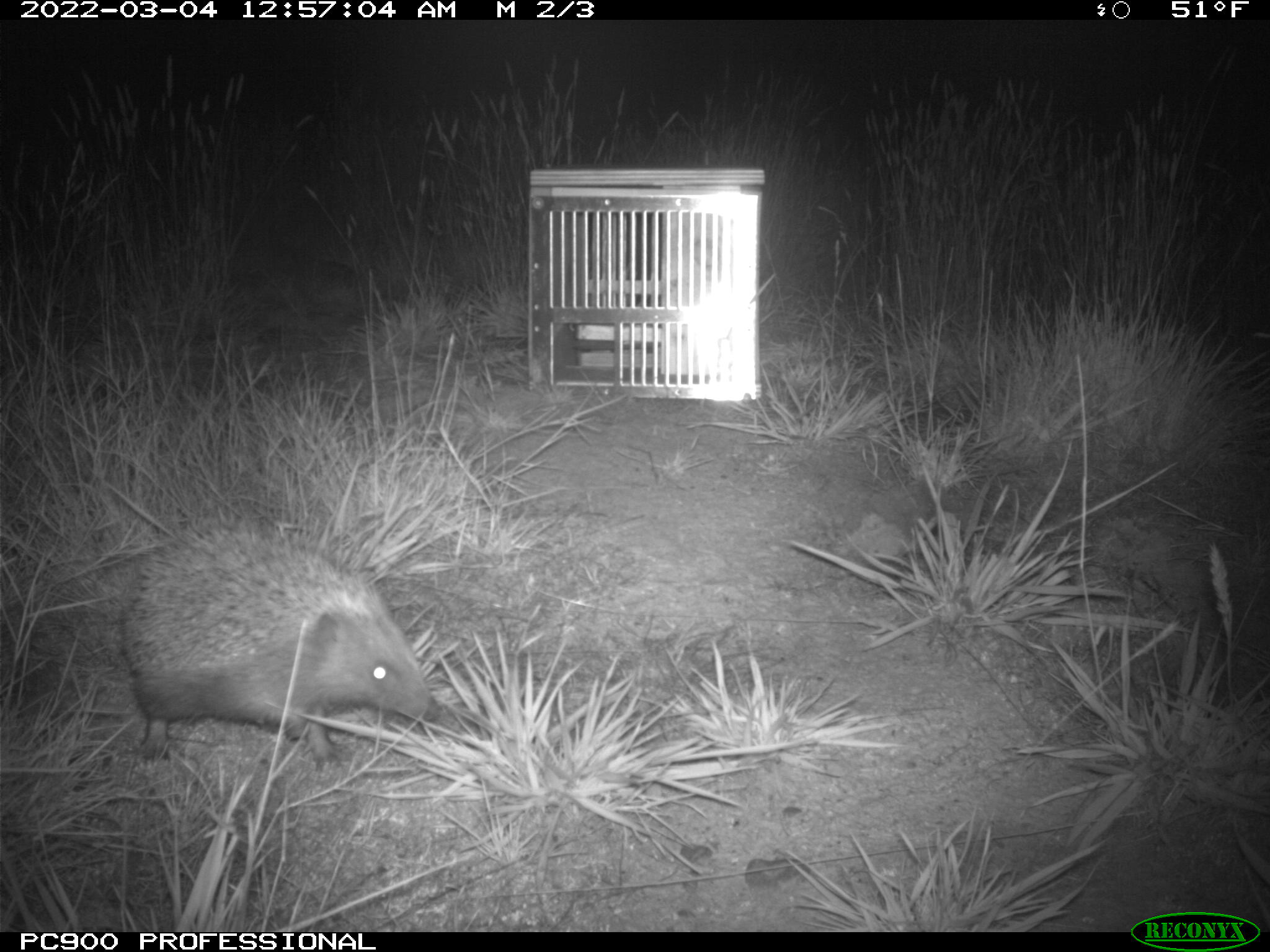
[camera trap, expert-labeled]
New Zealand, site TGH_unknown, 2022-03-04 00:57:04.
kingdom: Animalia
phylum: Chordata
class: Mammalia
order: Eulipotyphla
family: Erinaceidae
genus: Erinaceus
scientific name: Erinaceus europaeus europaeus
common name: european hedgehog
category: hedgehog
Hedgehog (european hedgehog) (Erinaceus europaeus europaeus).